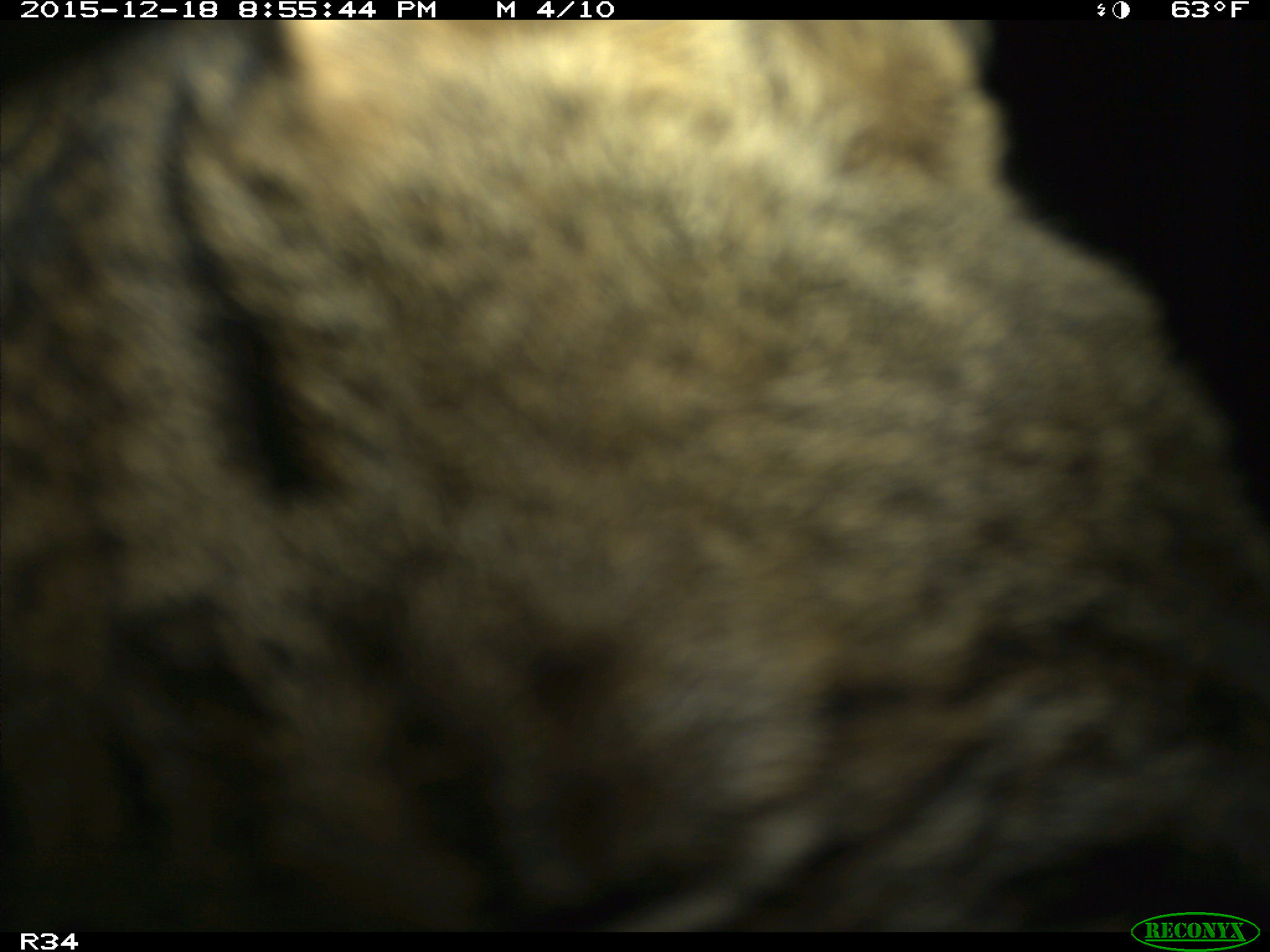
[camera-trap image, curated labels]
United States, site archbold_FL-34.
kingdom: Animalia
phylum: Chordata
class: Mammalia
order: Artiodactyla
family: Suidae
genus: Sus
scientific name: Sus scrofa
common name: wild boar